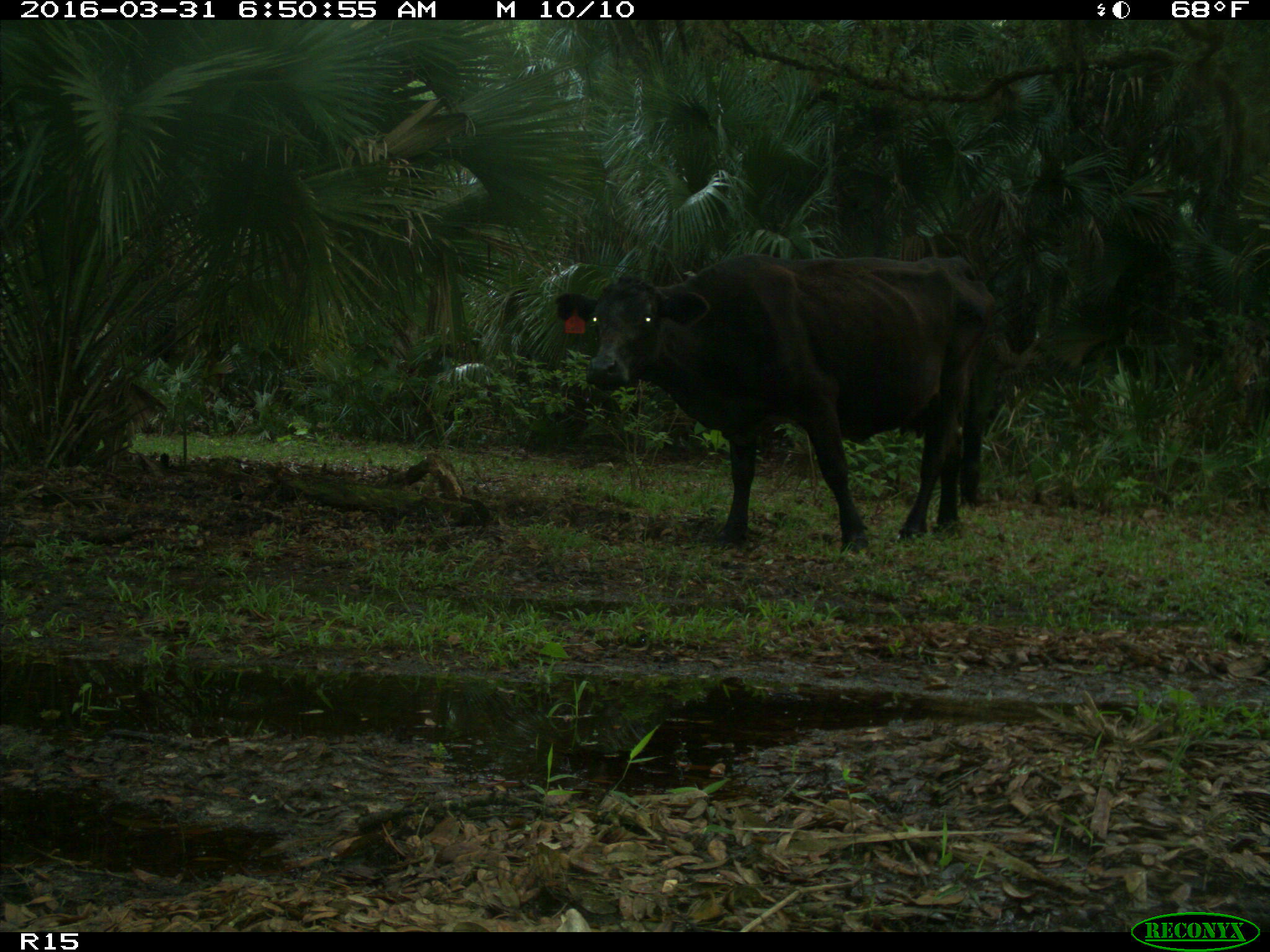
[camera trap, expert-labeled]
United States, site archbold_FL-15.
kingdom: Animalia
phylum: Chordata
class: Mammalia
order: Artiodactyla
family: Bovidae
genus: Bos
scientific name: Bos taurus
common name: domestic cow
Bos taurus (domestic cow).